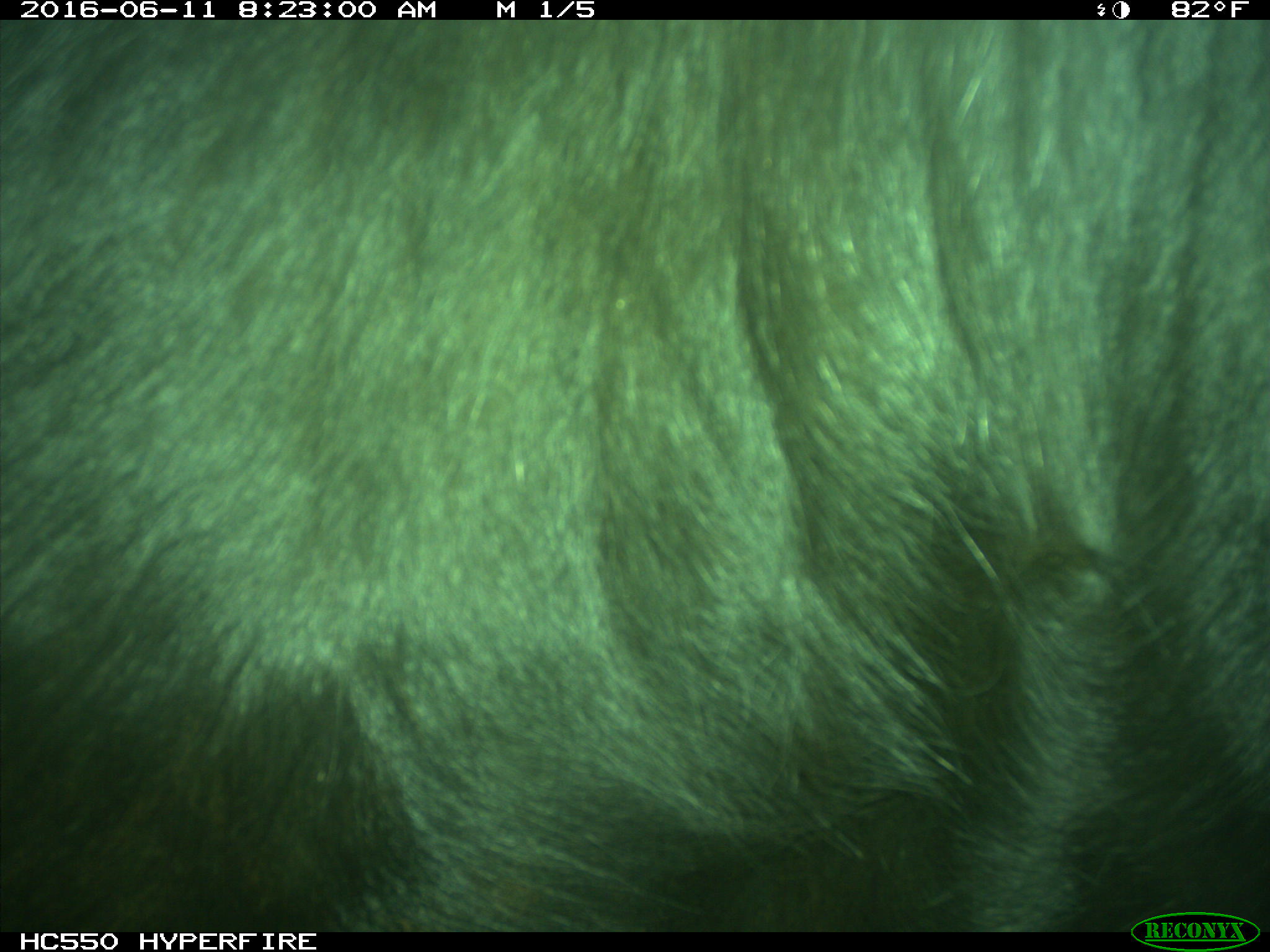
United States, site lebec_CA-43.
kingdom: Animalia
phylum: Chordata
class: Mammalia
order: Artiodactyla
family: Bovidae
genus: Bos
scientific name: Bos taurus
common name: domestic cow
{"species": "Bos taurus (domestic cow)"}